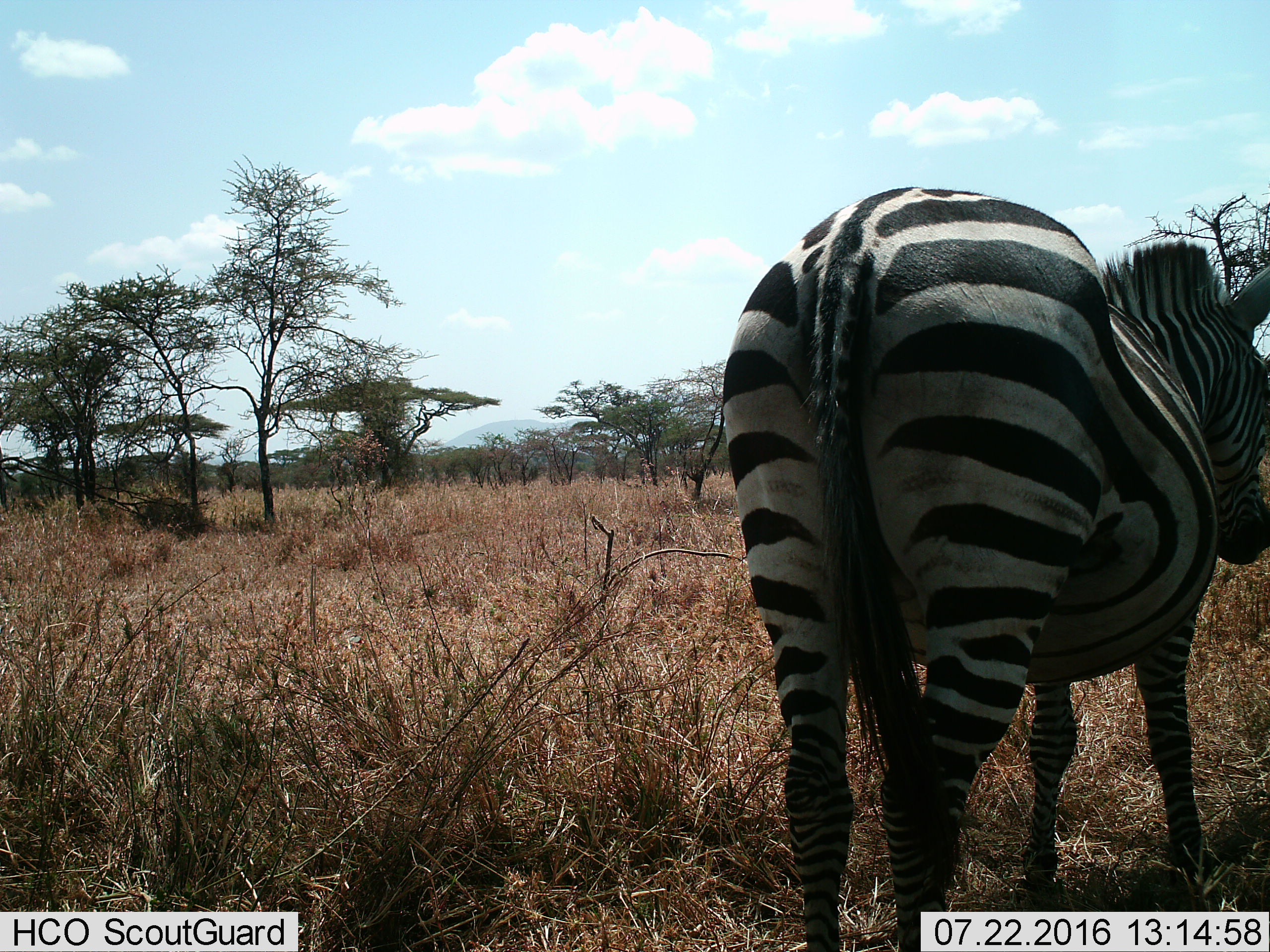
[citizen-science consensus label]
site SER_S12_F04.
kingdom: Animalia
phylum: Chordata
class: Mammalia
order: Perissodactyla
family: Equidae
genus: Equus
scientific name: Equus quagga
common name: plains zebra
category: zebraplains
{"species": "zebraplains (plains zebra) (Equus quagga)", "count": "1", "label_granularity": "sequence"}